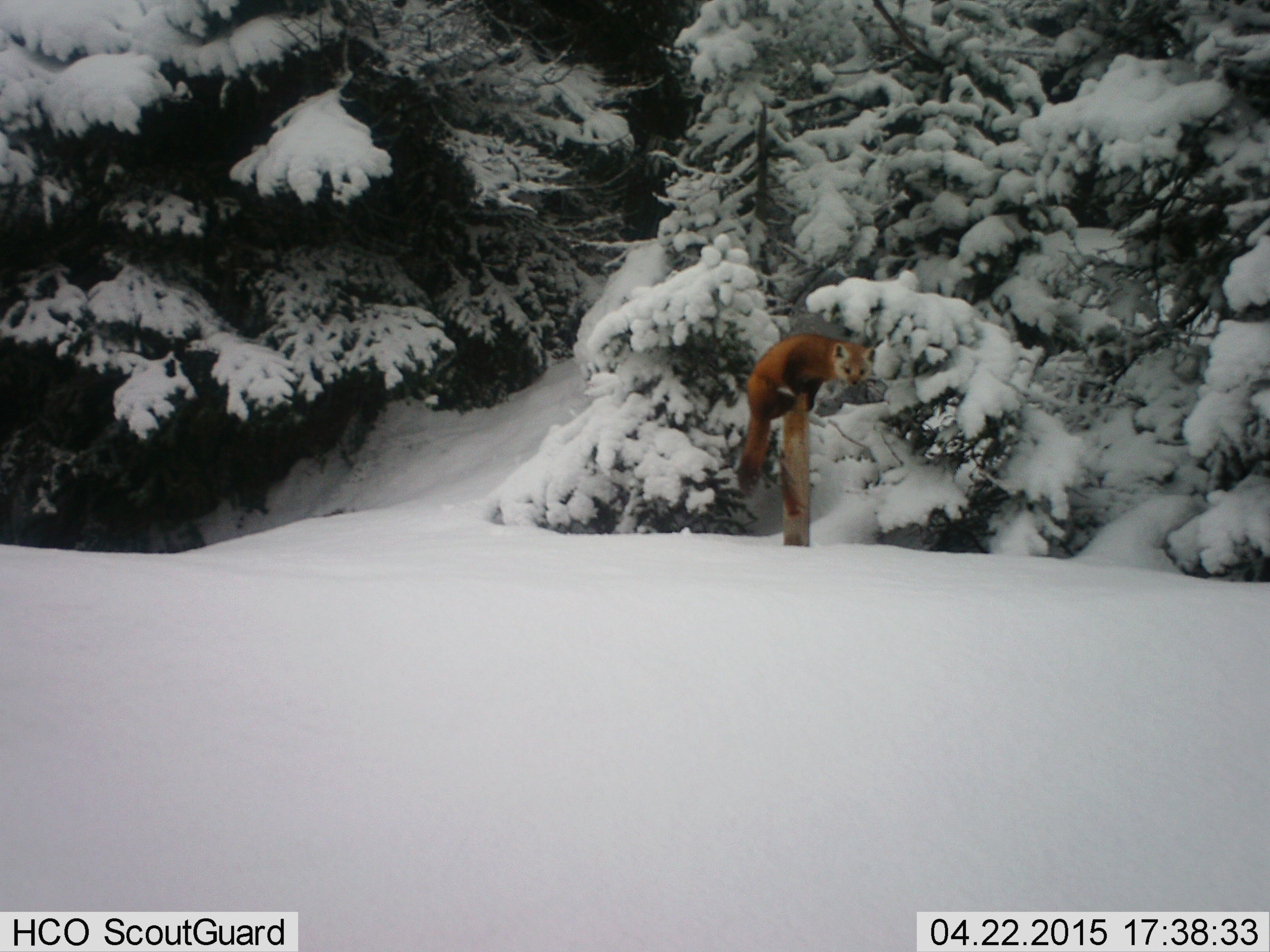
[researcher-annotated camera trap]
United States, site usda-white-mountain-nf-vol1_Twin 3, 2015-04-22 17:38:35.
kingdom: Animalia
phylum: Chordata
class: Mammalia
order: Carnivora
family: Mustelidae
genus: Martes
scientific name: Martes americana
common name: american marten